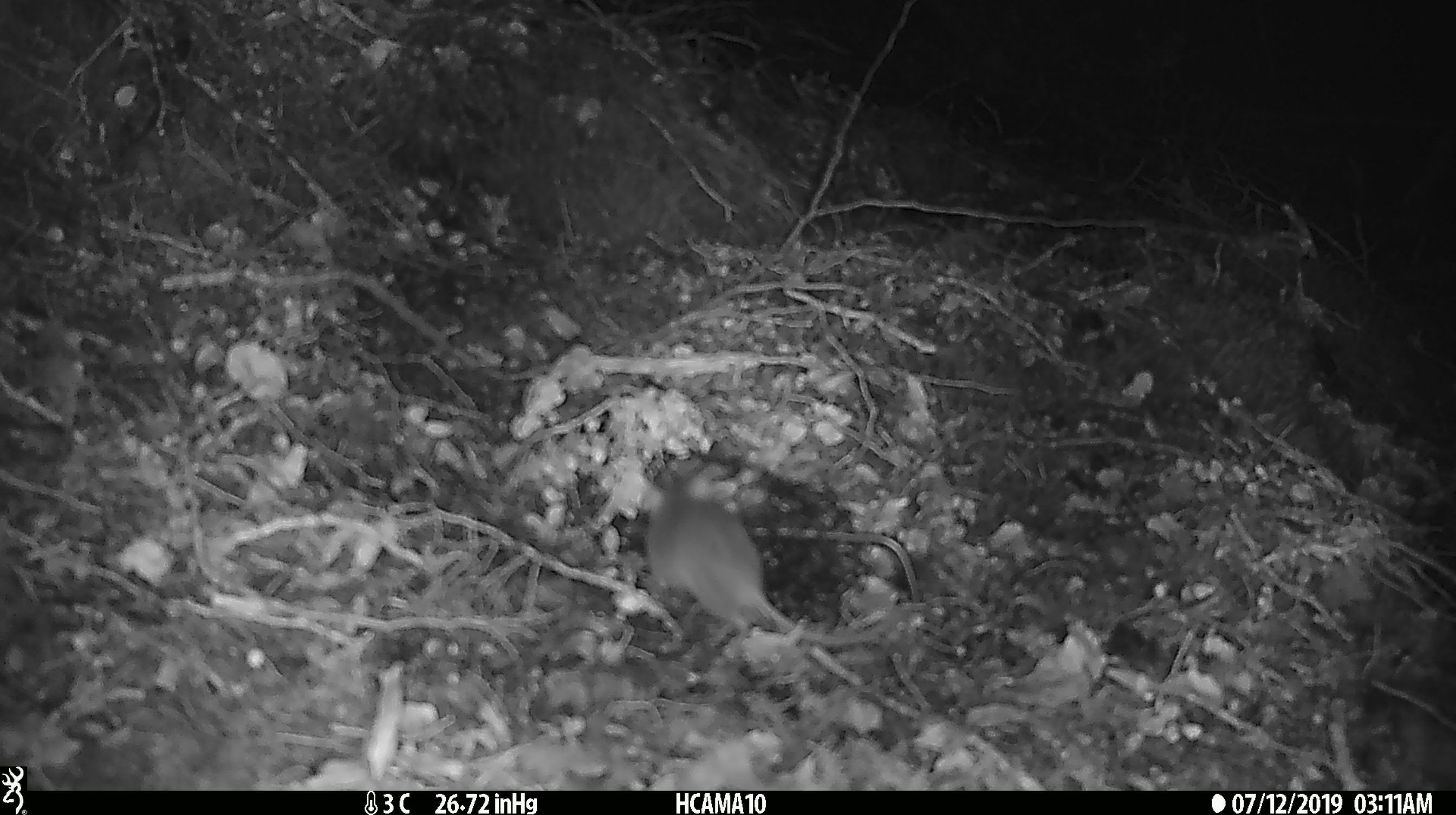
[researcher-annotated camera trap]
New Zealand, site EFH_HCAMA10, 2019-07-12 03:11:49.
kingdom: Animalia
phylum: Chordata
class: Mammalia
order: Rodentia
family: Muridae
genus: Mus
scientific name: Mus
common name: mouse